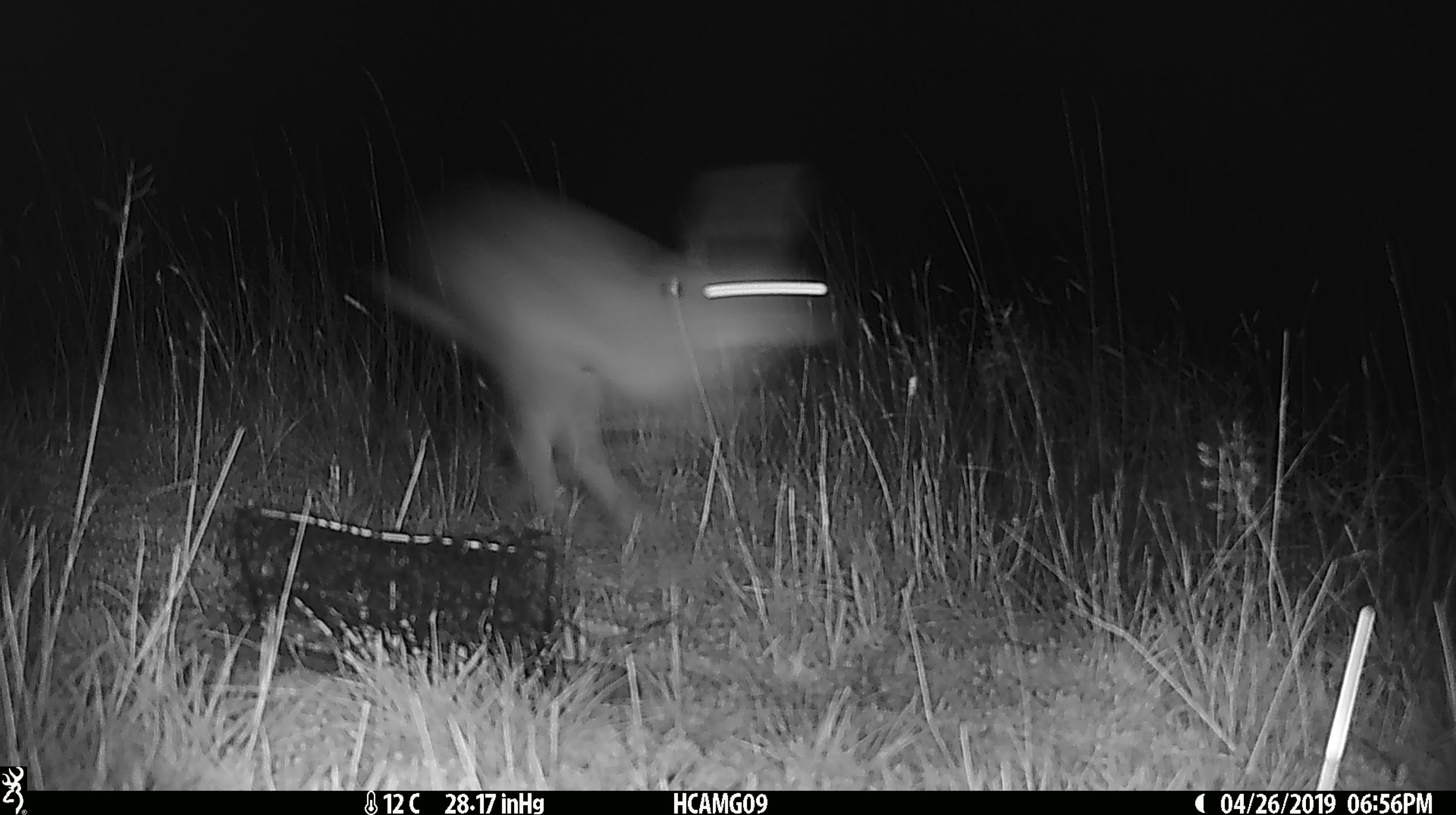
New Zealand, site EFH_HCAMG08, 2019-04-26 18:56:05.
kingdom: Animalia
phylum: Chordata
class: Mammalia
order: Lagomorpha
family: Leporidae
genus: Lepus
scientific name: Lepus europaeus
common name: brown hare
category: hare